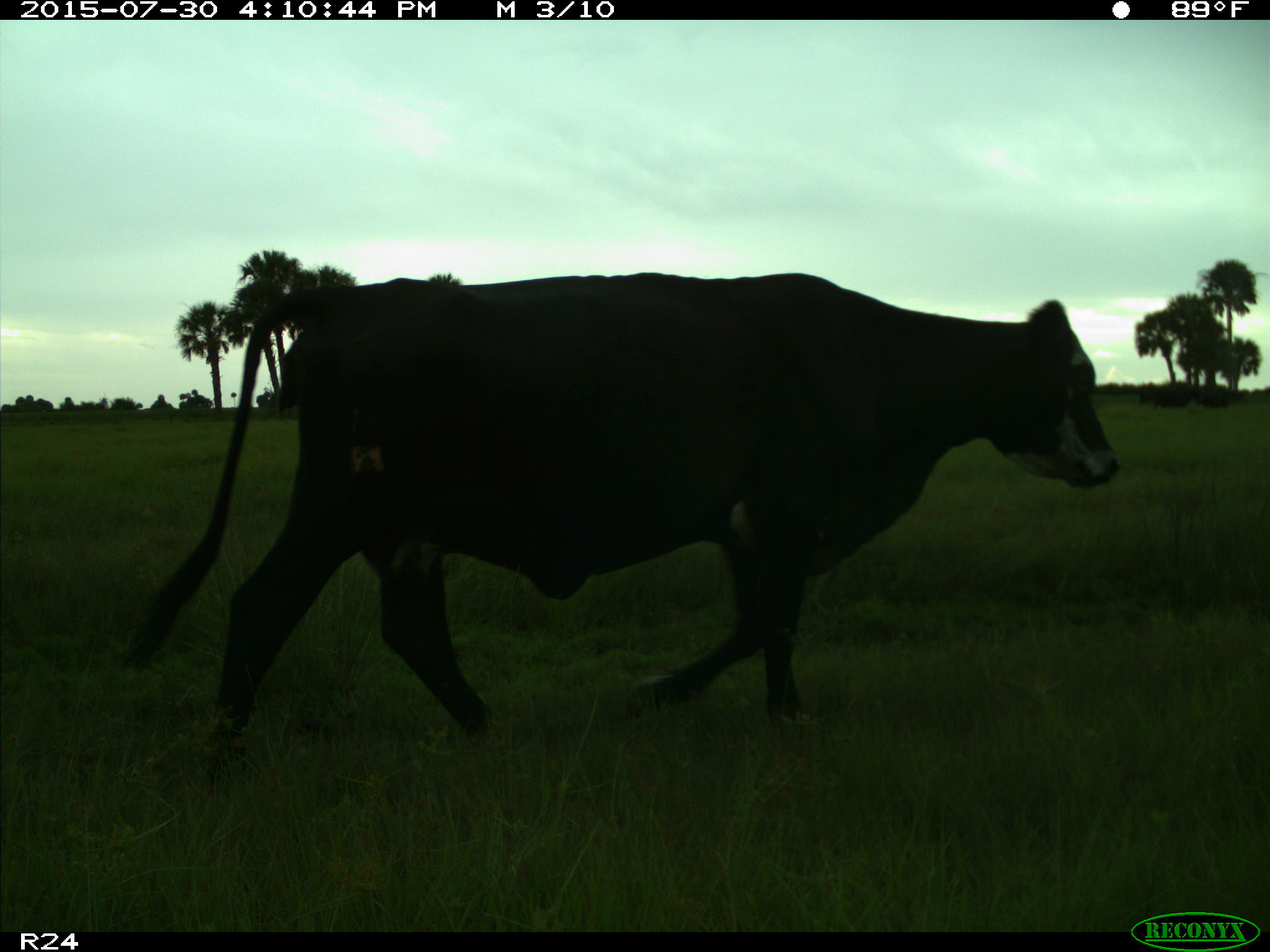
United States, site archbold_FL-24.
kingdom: Animalia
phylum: Chordata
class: Mammalia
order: Artiodactyla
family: Bovidae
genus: Bos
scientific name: Bos taurus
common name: domestic cow